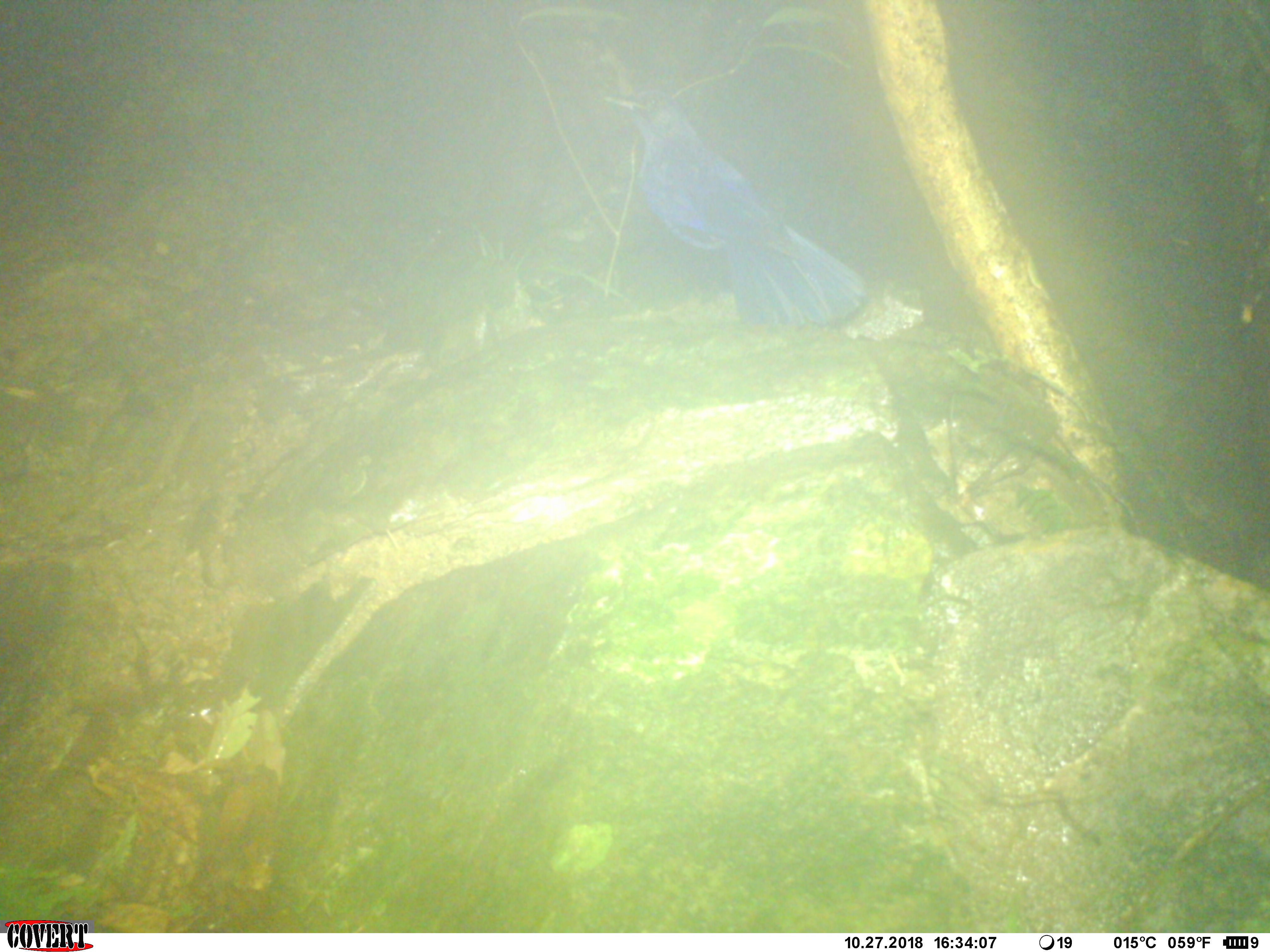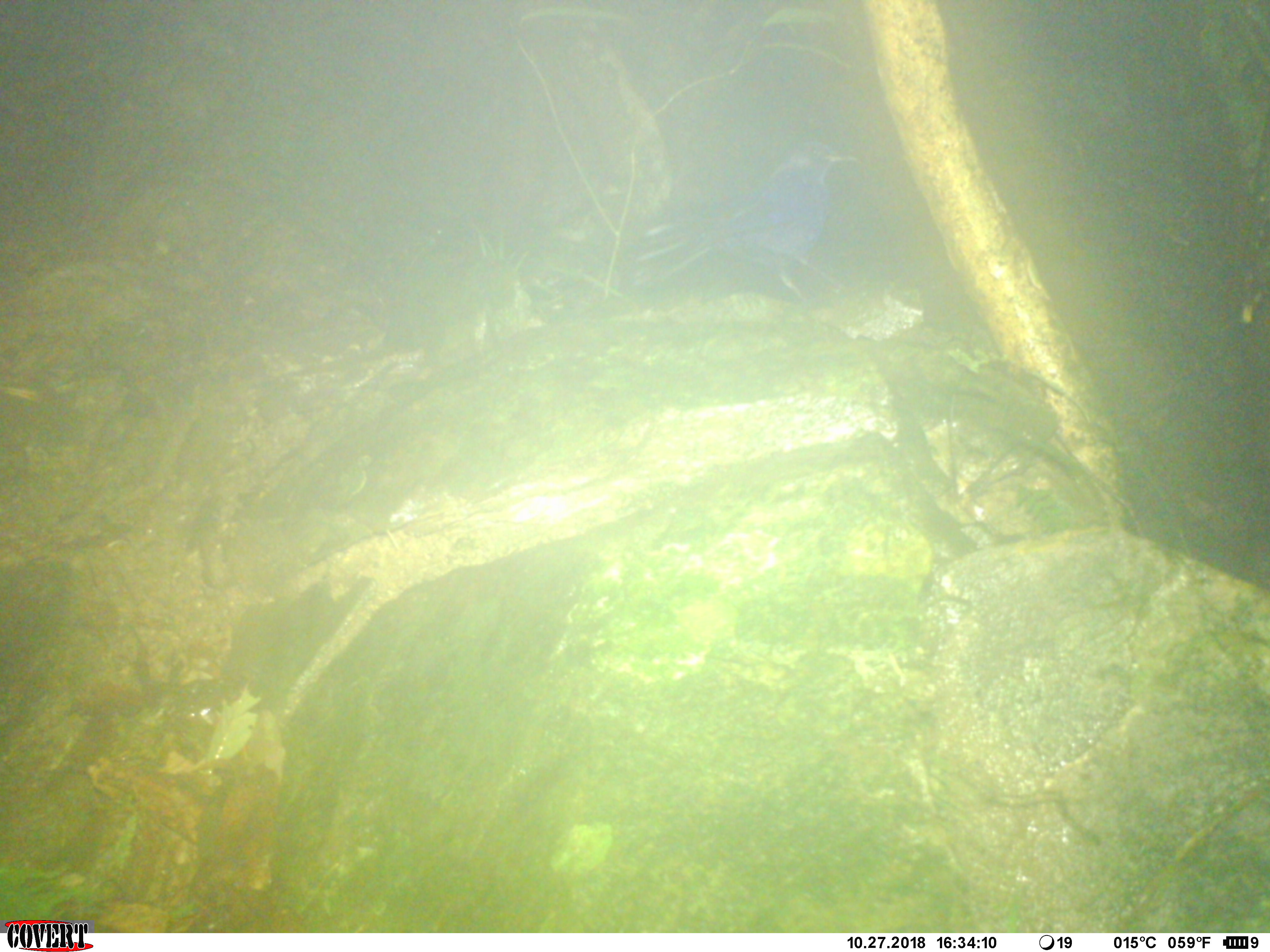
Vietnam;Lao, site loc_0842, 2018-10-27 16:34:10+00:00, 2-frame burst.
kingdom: Animalia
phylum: Chordata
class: Aves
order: Passeriformes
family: Muscicapidae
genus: Myophonus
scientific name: Myophonus caeruleus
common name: blue whistling thrush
Blue whistling thrush (Myophonus caeruleus). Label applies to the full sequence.